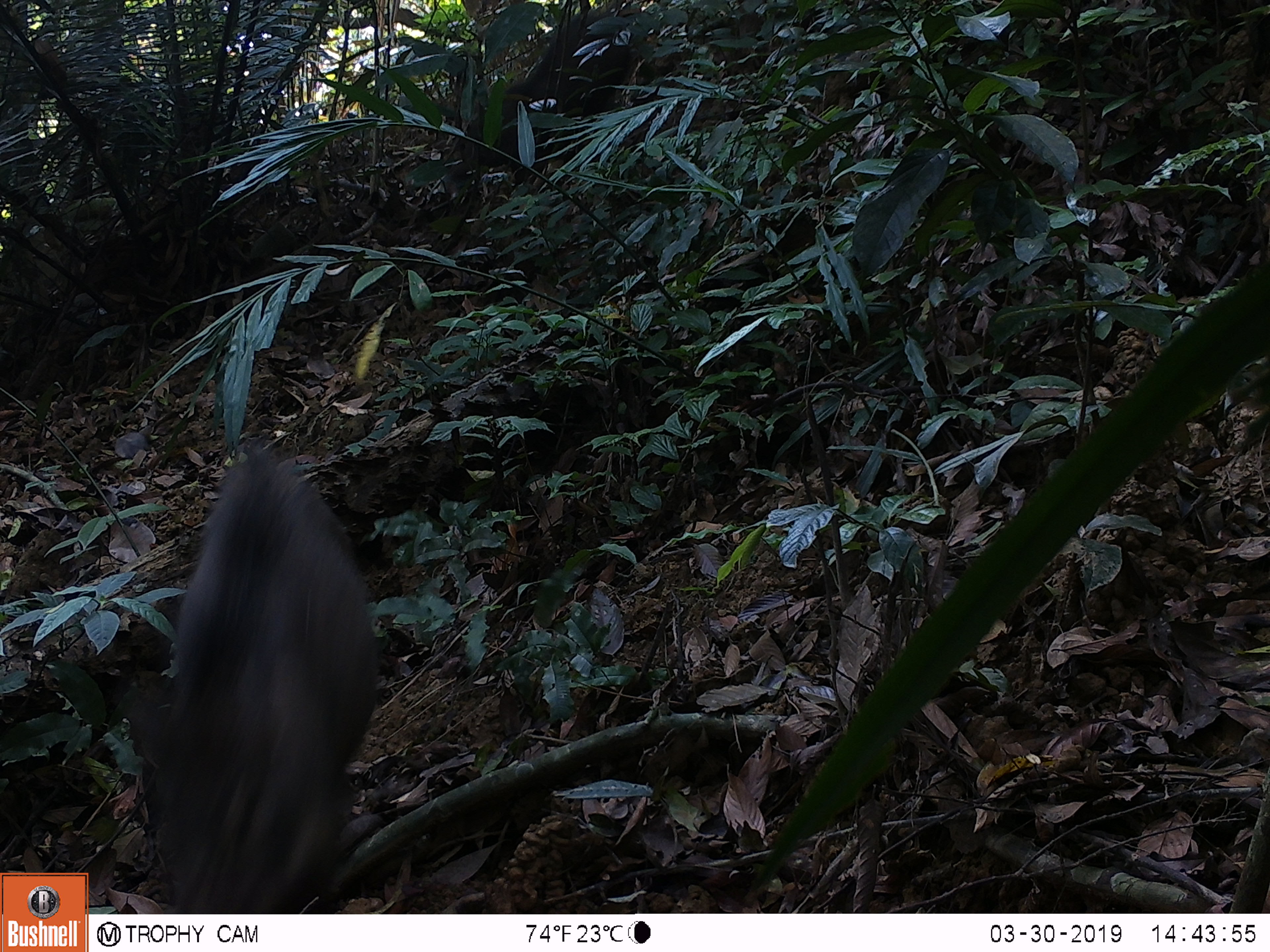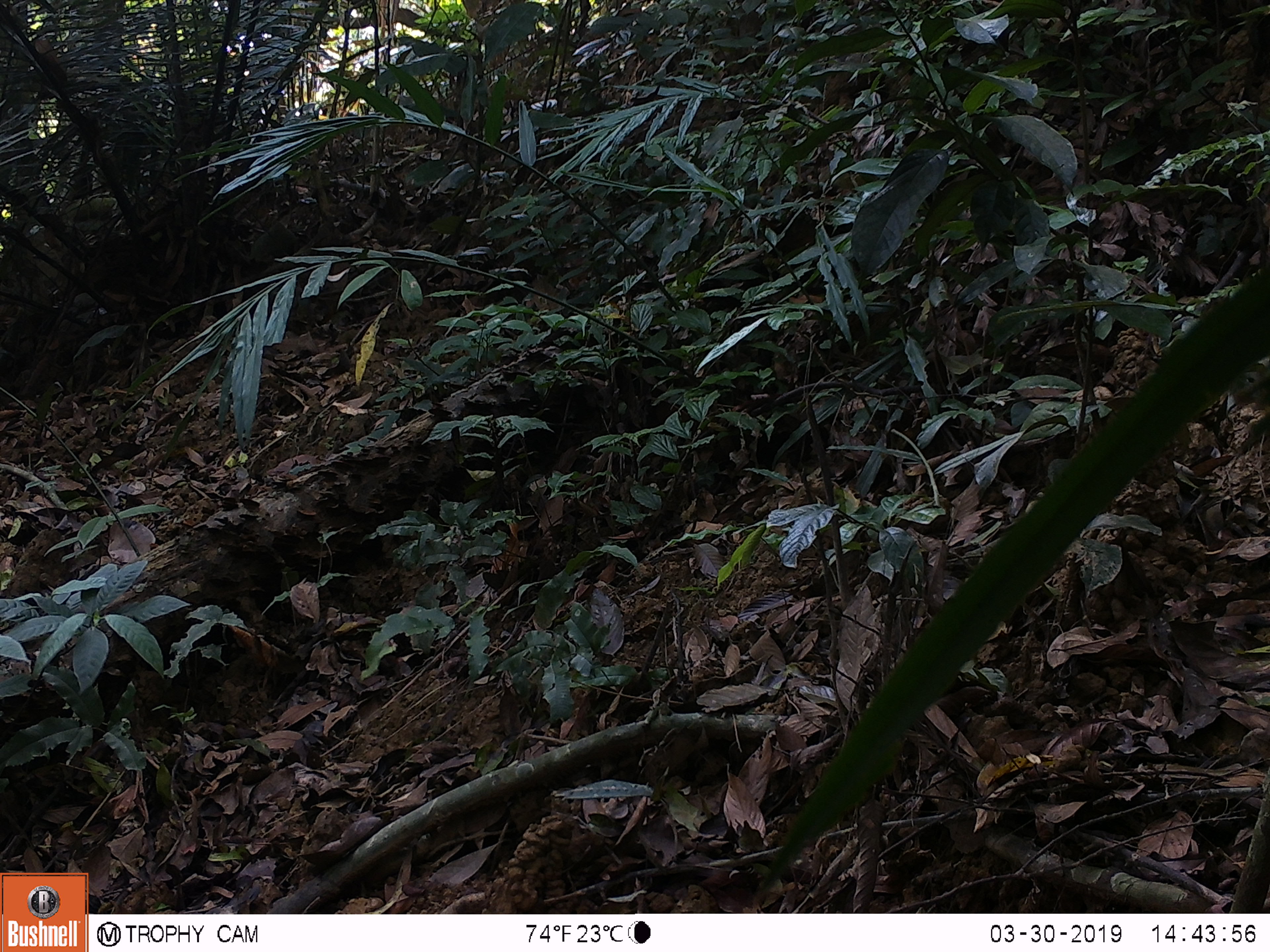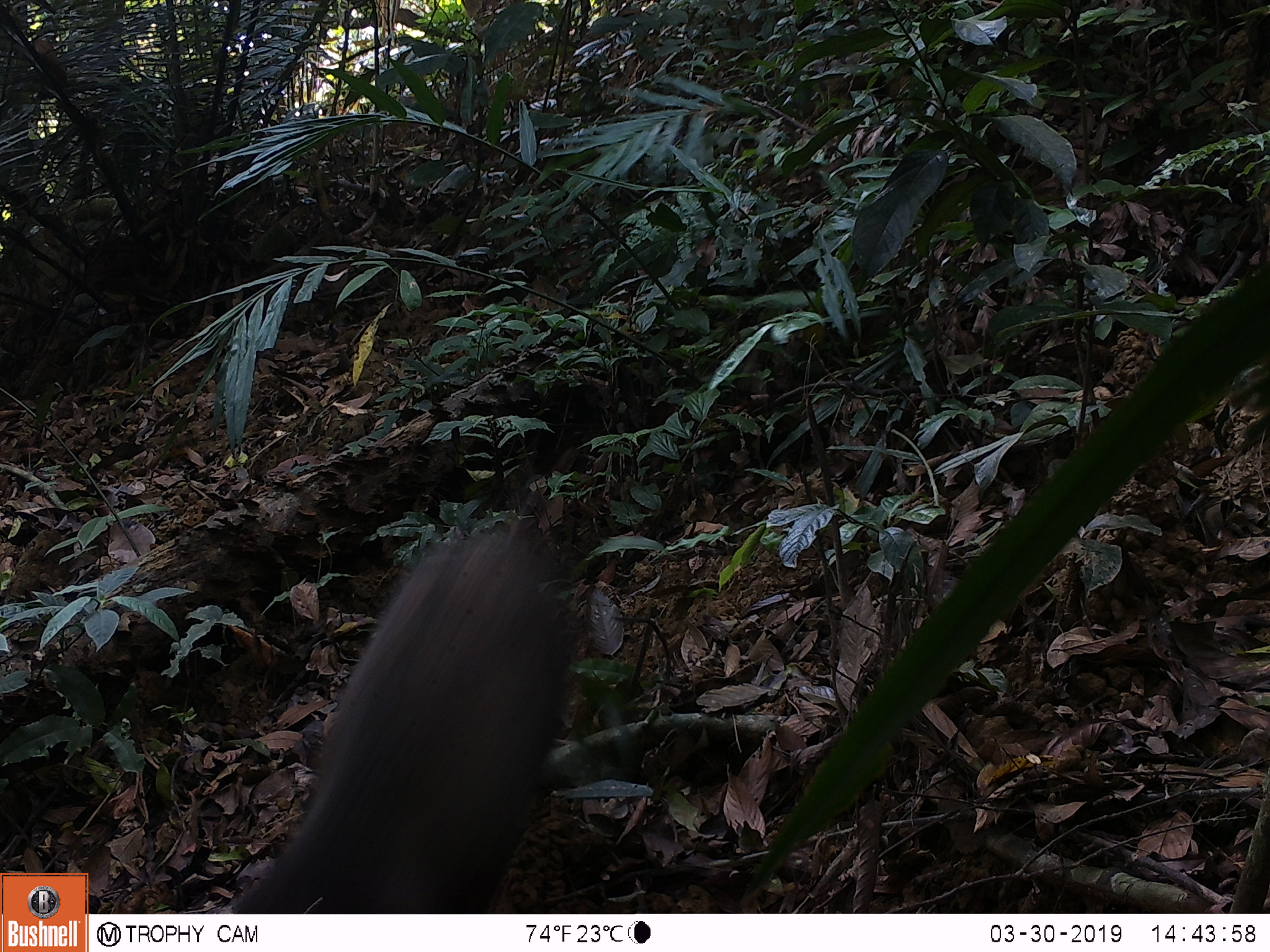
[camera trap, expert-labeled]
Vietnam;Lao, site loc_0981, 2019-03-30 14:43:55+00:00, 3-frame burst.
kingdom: Animalia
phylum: Chordata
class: Mammalia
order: Artiodactyla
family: Suidae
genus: Sus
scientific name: Sus scrofa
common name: eurasian wild pig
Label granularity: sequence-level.